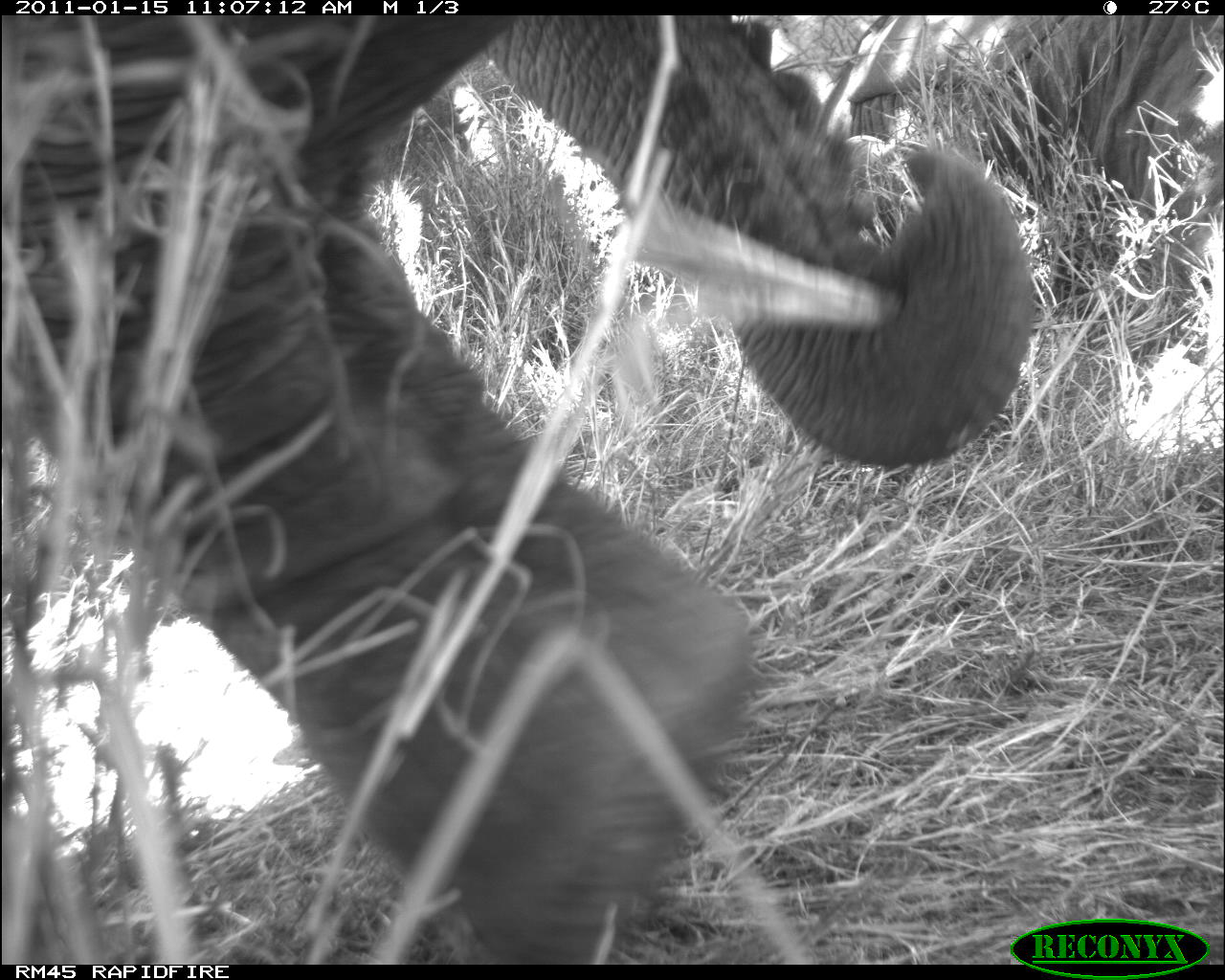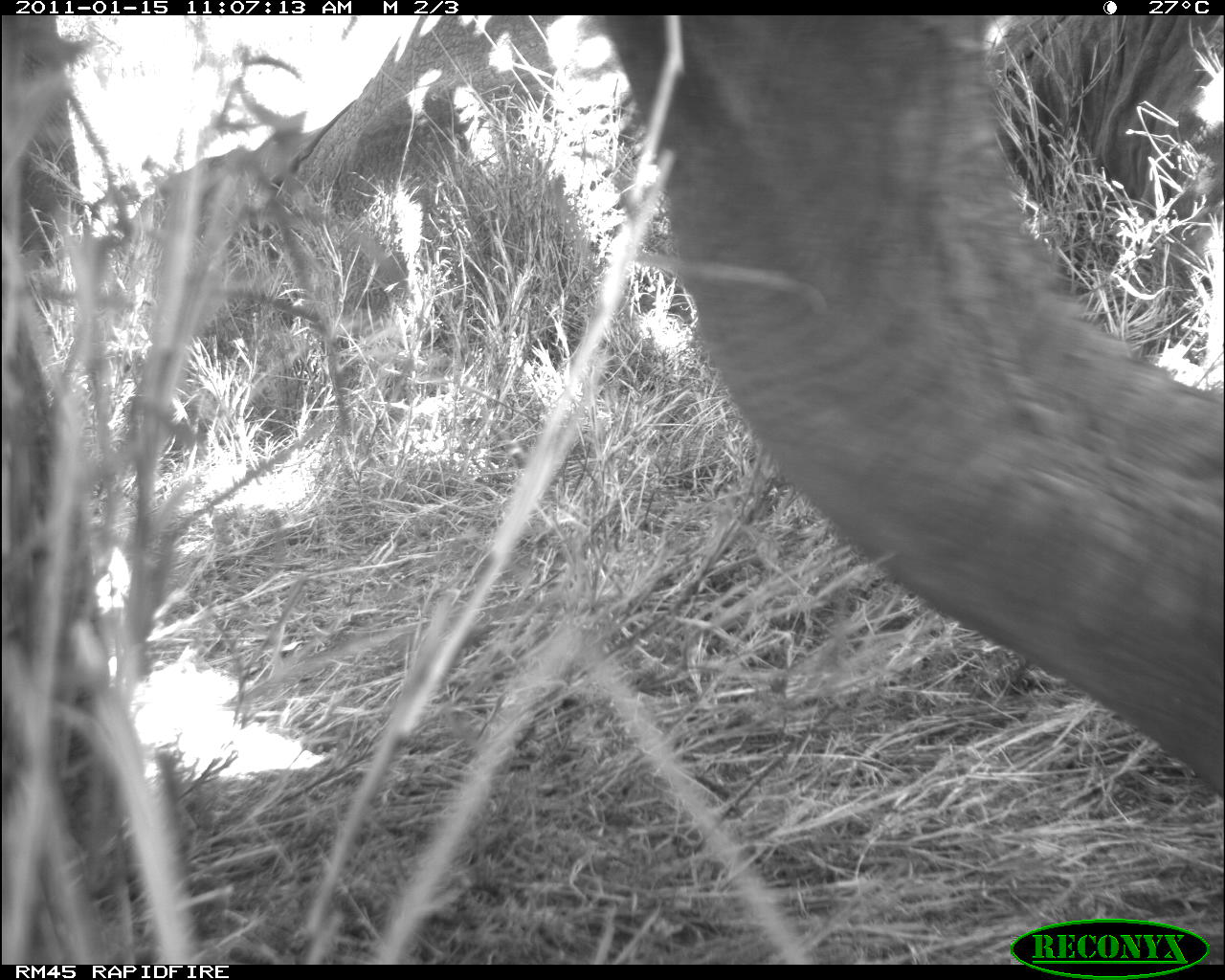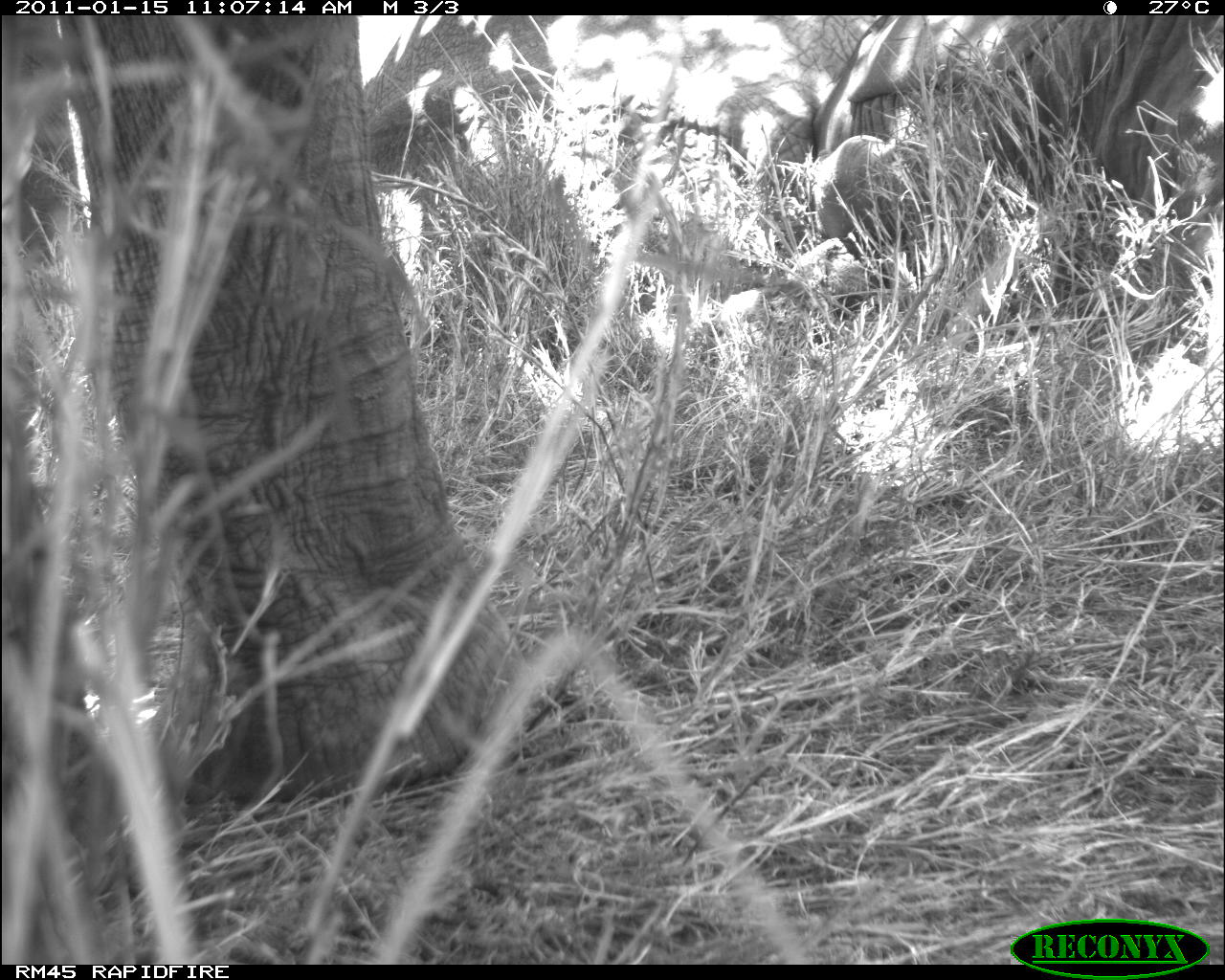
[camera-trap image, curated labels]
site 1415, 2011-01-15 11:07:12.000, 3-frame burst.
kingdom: Animalia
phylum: Chordata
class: Mammalia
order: Proboscidea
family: Elephantidae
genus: Loxodonta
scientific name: Loxodonta africana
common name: african bush elephant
Loxodonta africana (african bush elephant), count 1.